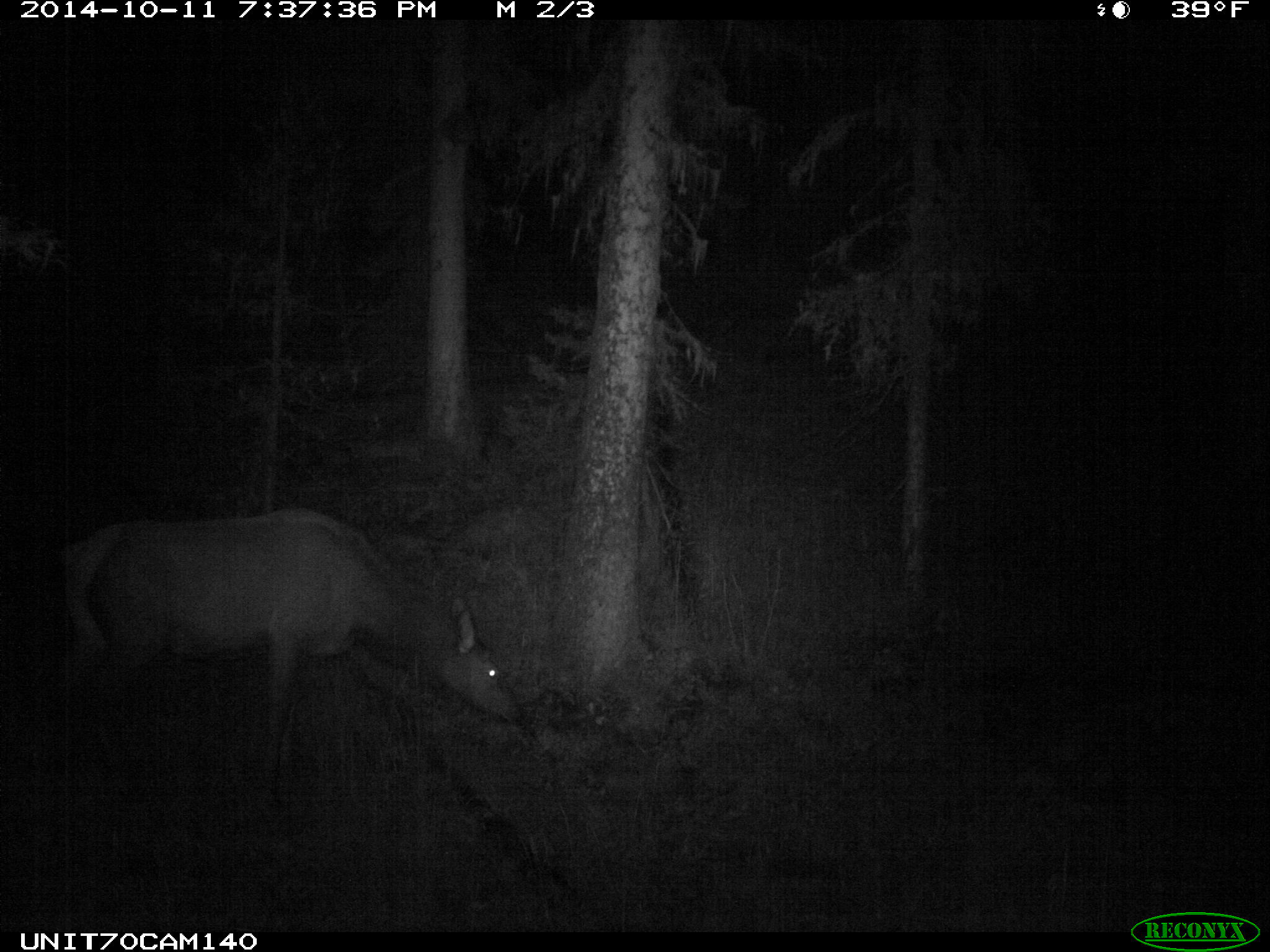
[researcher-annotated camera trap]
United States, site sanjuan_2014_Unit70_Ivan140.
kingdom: Animalia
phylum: Chordata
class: Mammalia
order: Artiodactyla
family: Cervidae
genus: Cervus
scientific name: Cervus elaphus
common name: red deer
Cervus elaphus (red deer).